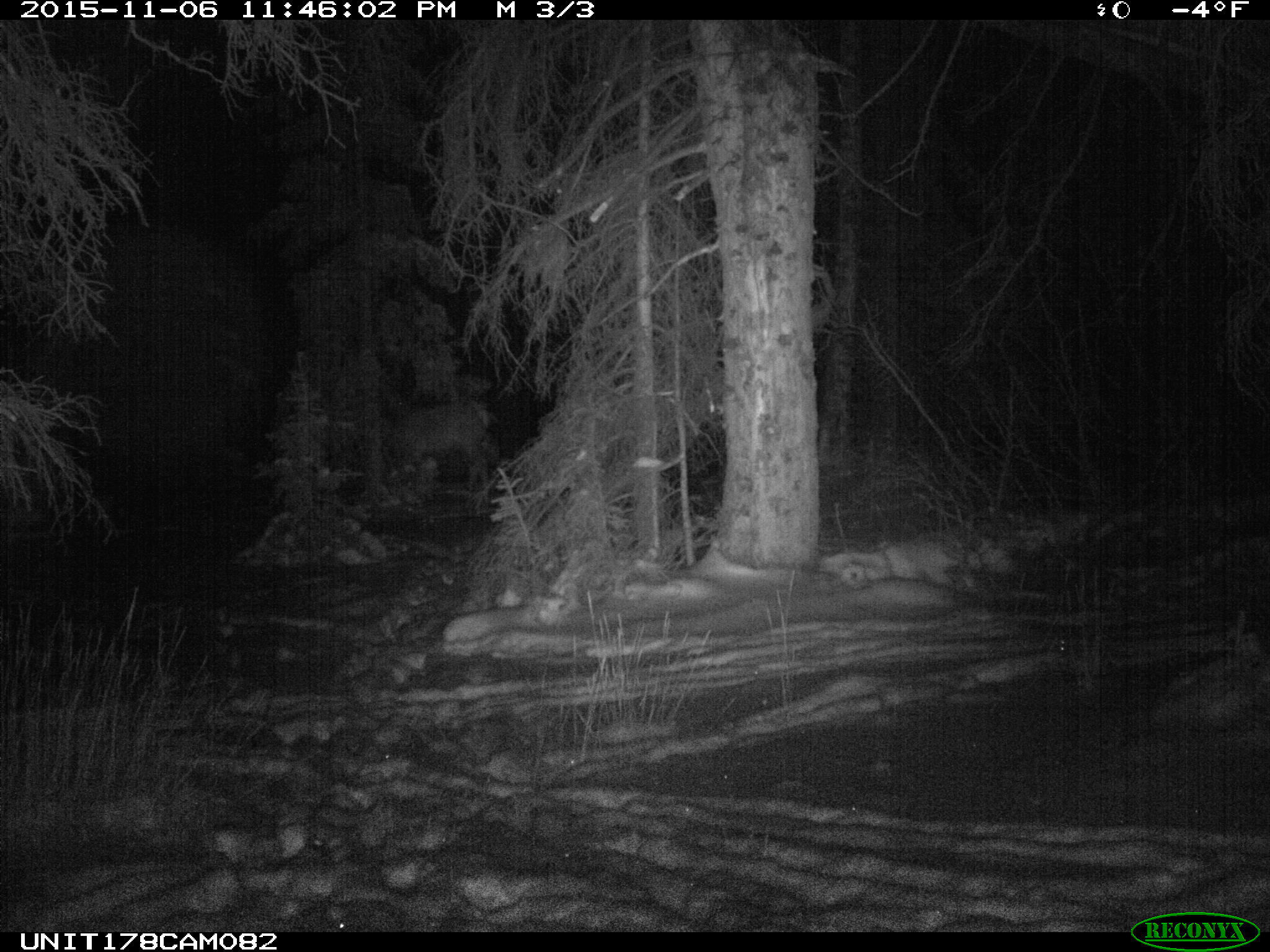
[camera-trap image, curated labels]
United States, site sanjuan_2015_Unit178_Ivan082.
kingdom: Animalia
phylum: Chordata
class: Mammalia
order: Artiodactyla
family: Cervidae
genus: Cervus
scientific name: Cervus elaphus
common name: red deer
Cervus elaphus (red deer).